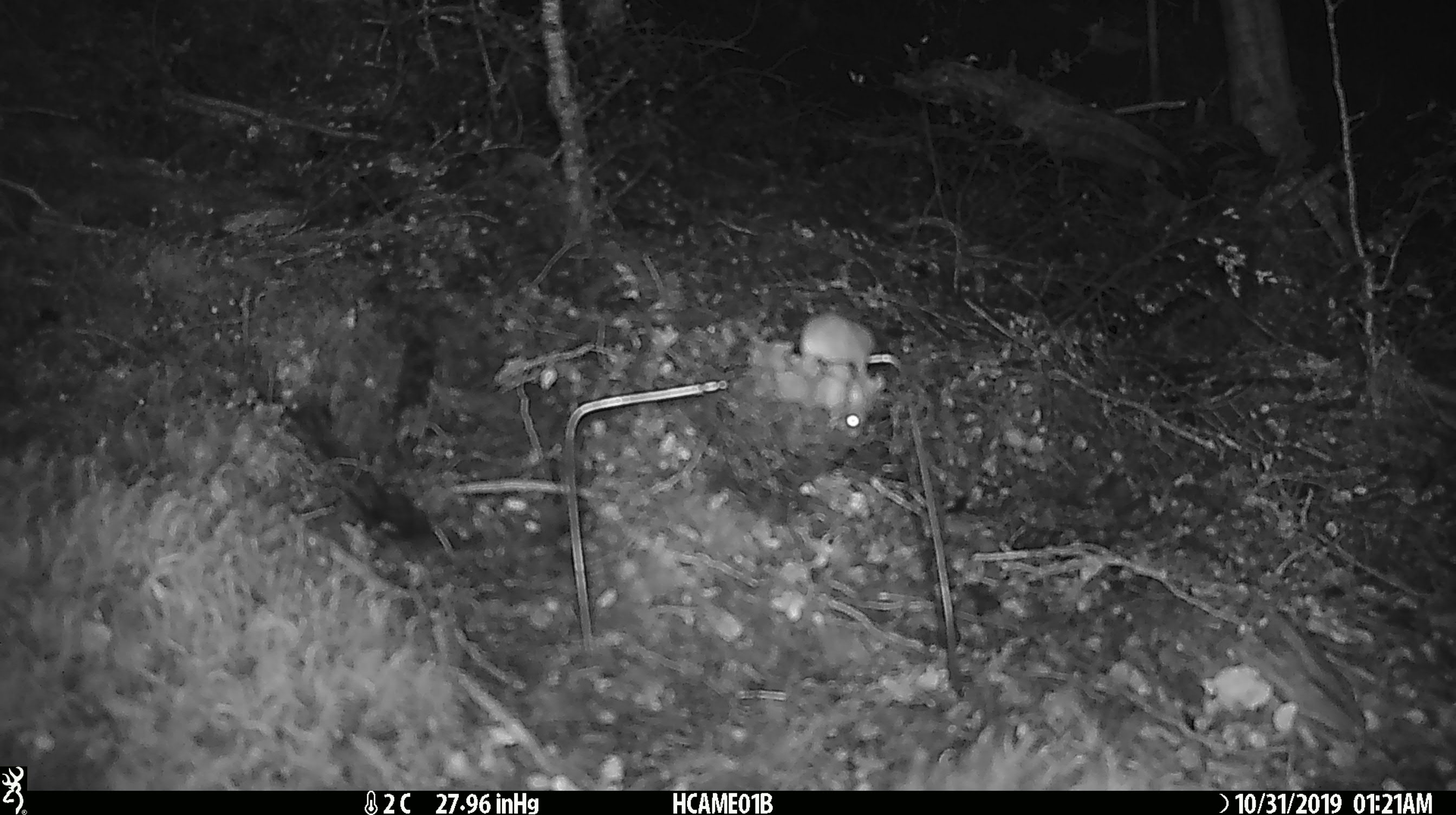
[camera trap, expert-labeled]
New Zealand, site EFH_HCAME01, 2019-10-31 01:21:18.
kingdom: Animalia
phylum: Chordata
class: Mammalia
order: Rodentia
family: Muridae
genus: Mus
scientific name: Mus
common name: mouse